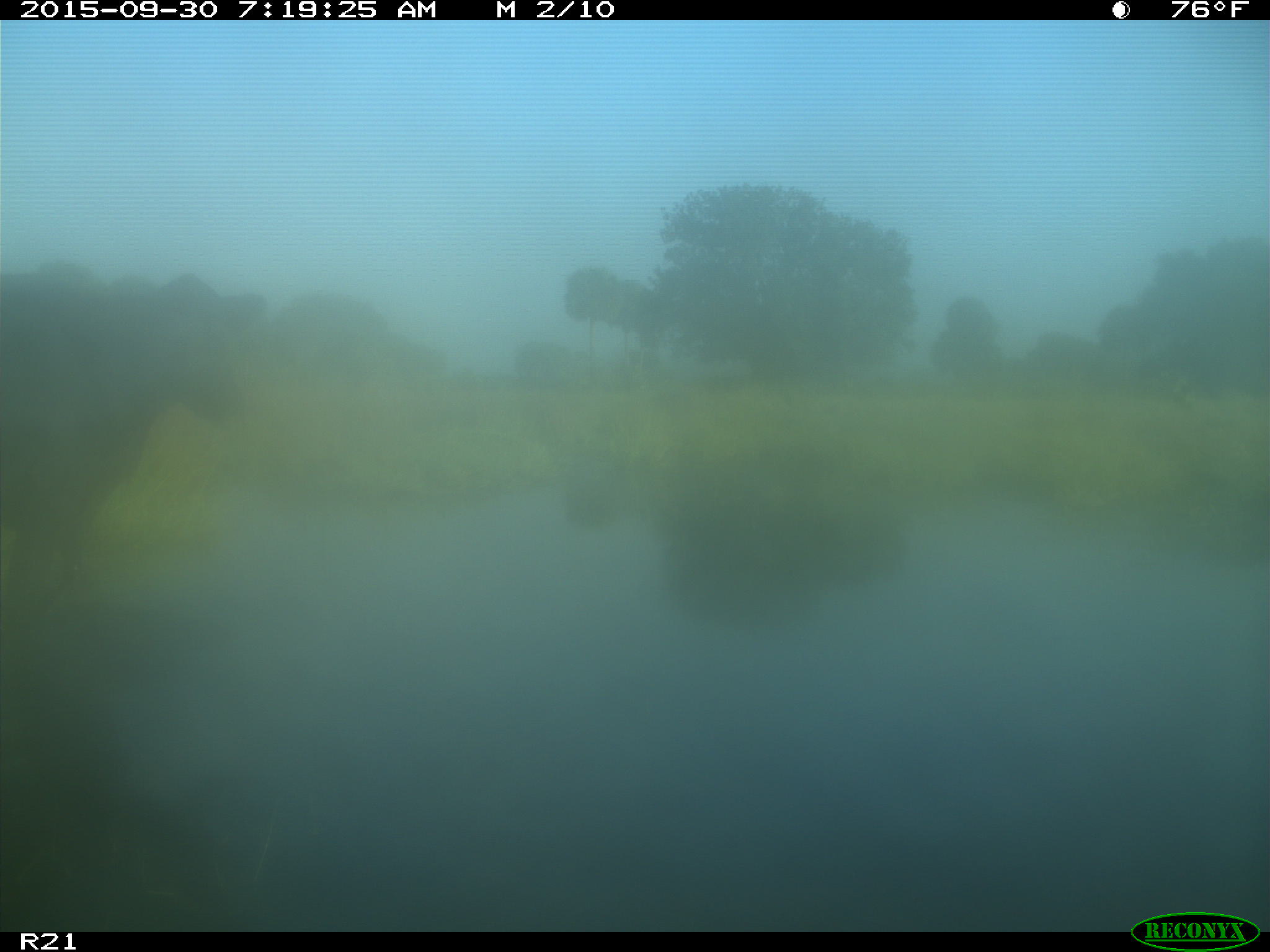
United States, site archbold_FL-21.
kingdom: Animalia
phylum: Chordata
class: Mammalia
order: Artiodactyla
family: Bovidae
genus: Bos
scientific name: Bos taurus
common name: domestic cow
Bos taurus (domestic cow).